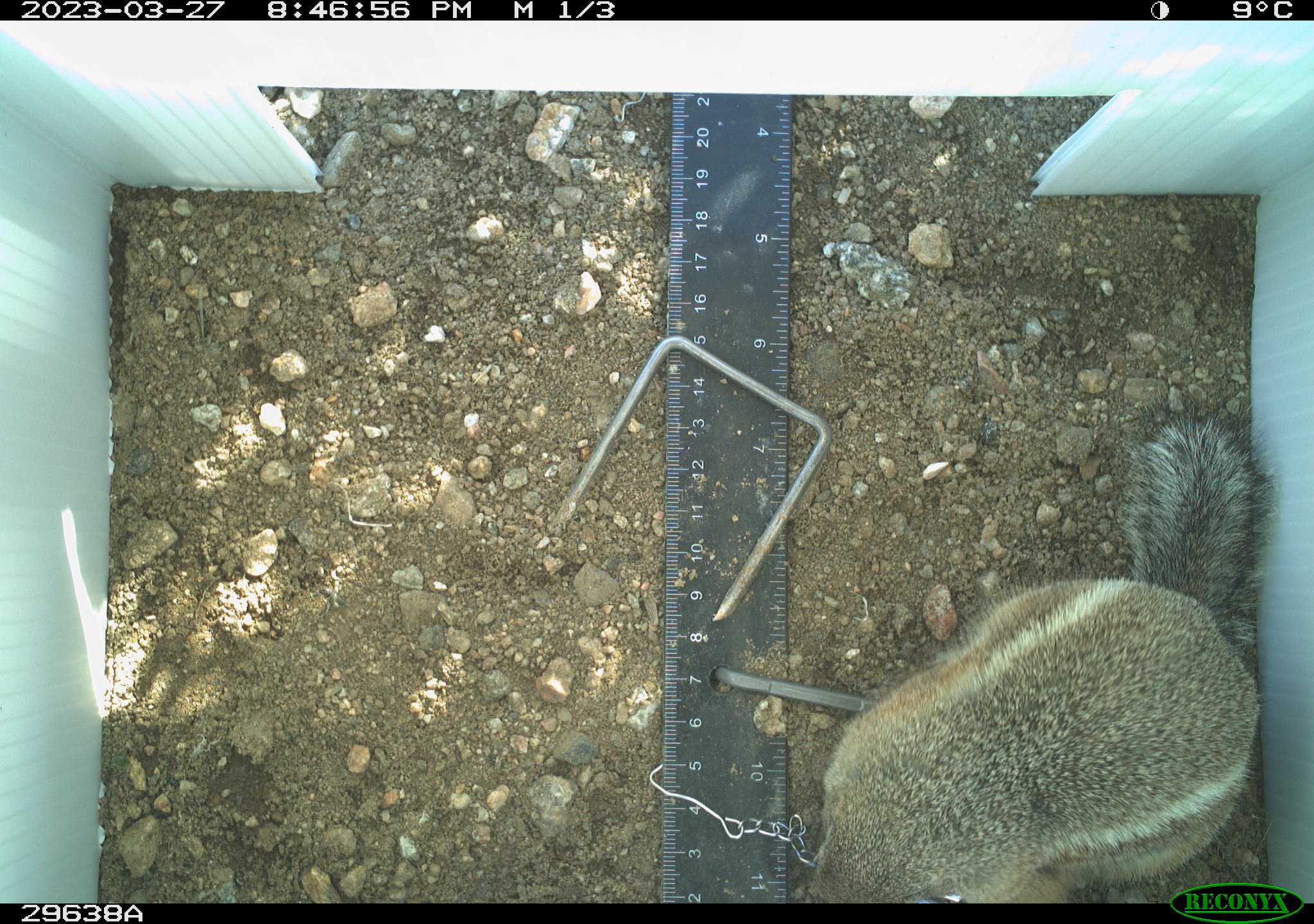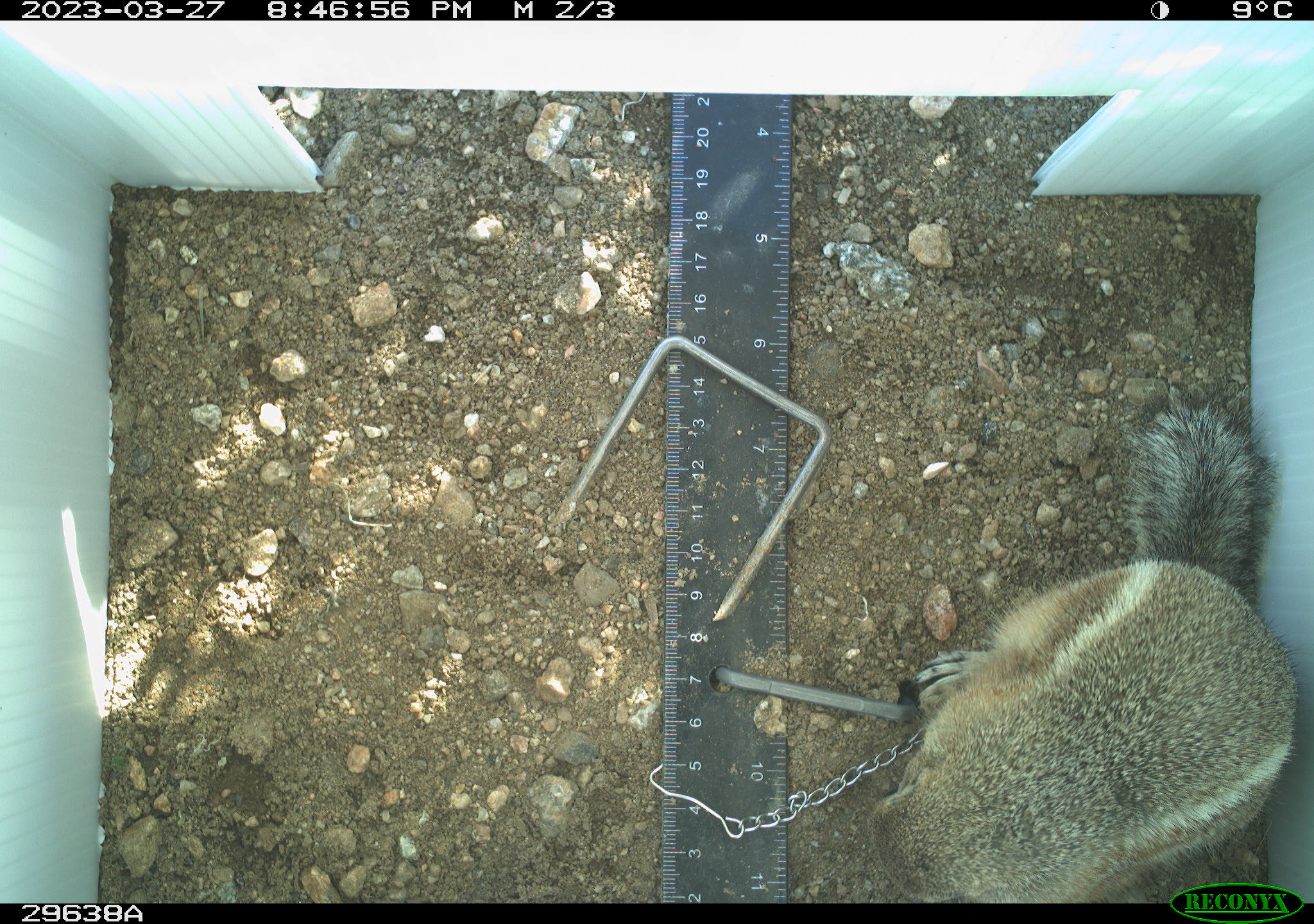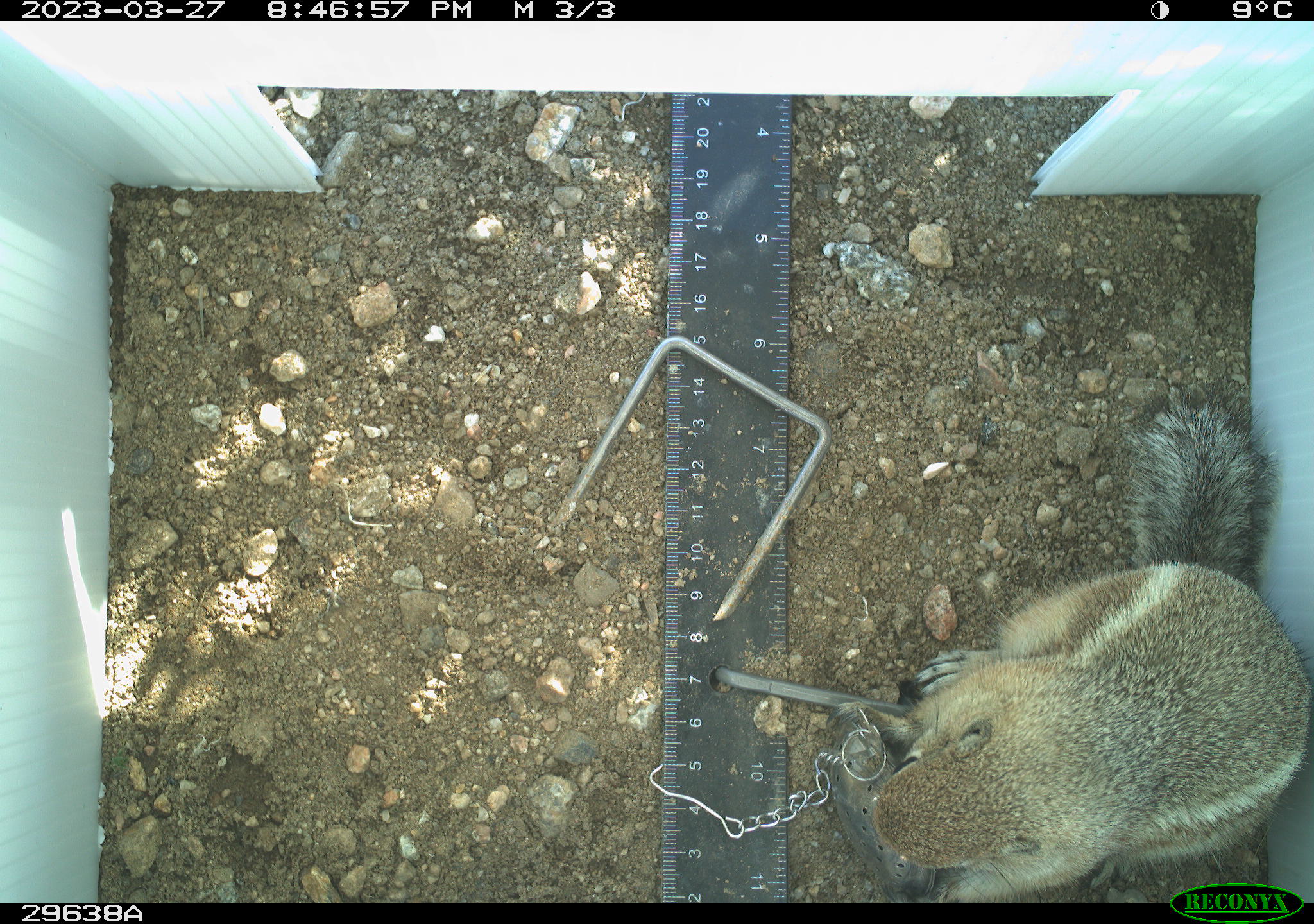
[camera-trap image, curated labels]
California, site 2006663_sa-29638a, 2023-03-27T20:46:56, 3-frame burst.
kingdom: Animalia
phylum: Chordata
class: Mammalia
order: Rodentia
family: Sciuridae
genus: Ammospermophilus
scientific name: Ammospermophilus leucurus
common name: white-tailed antelope squirrel